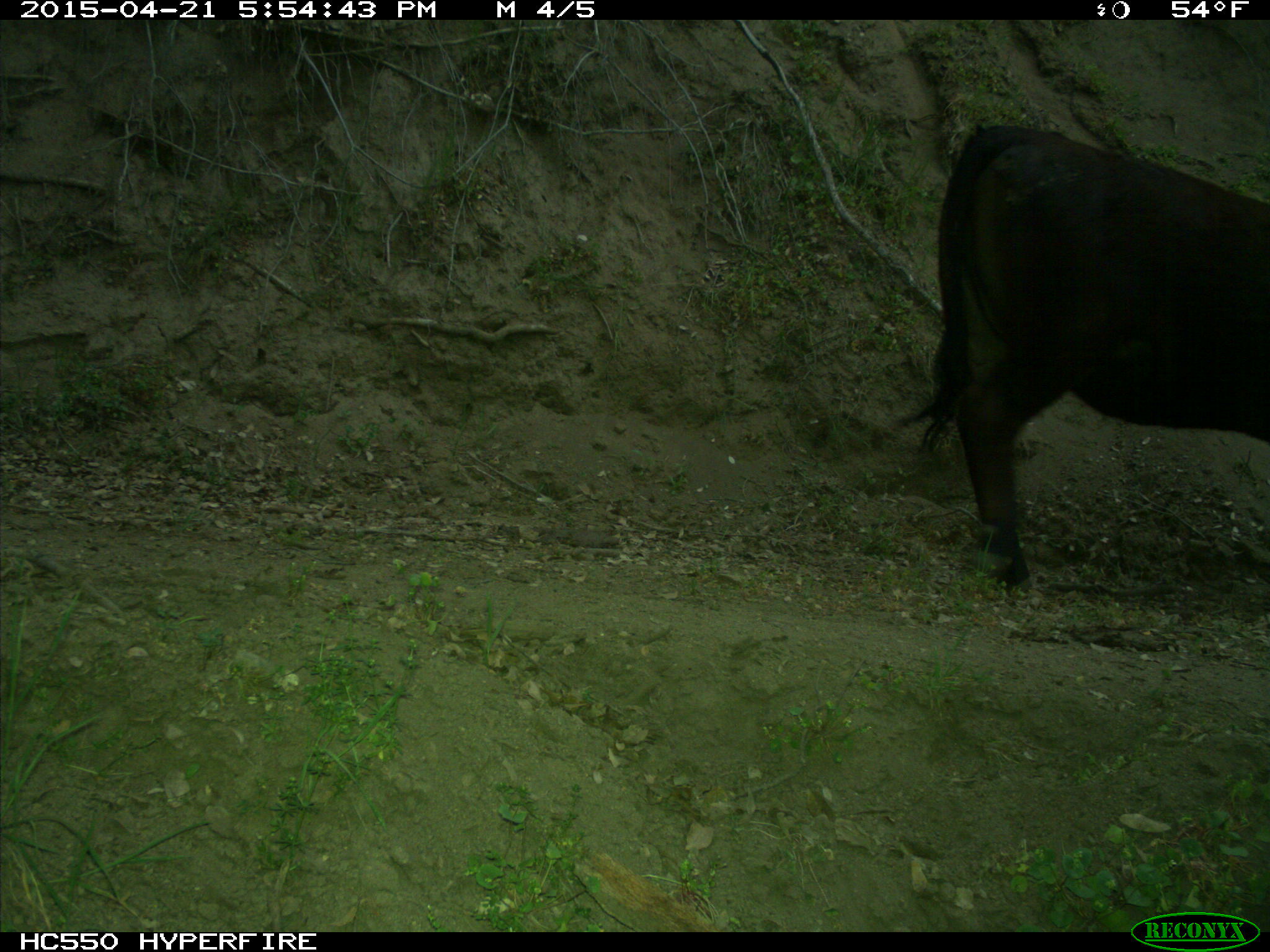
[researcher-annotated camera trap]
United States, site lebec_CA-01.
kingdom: Animalia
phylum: Chordata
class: Mammalia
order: Artiodactyla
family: Bovidae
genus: Bos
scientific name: Bos taurus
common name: domestic cow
Bos taurus (domestic cow).